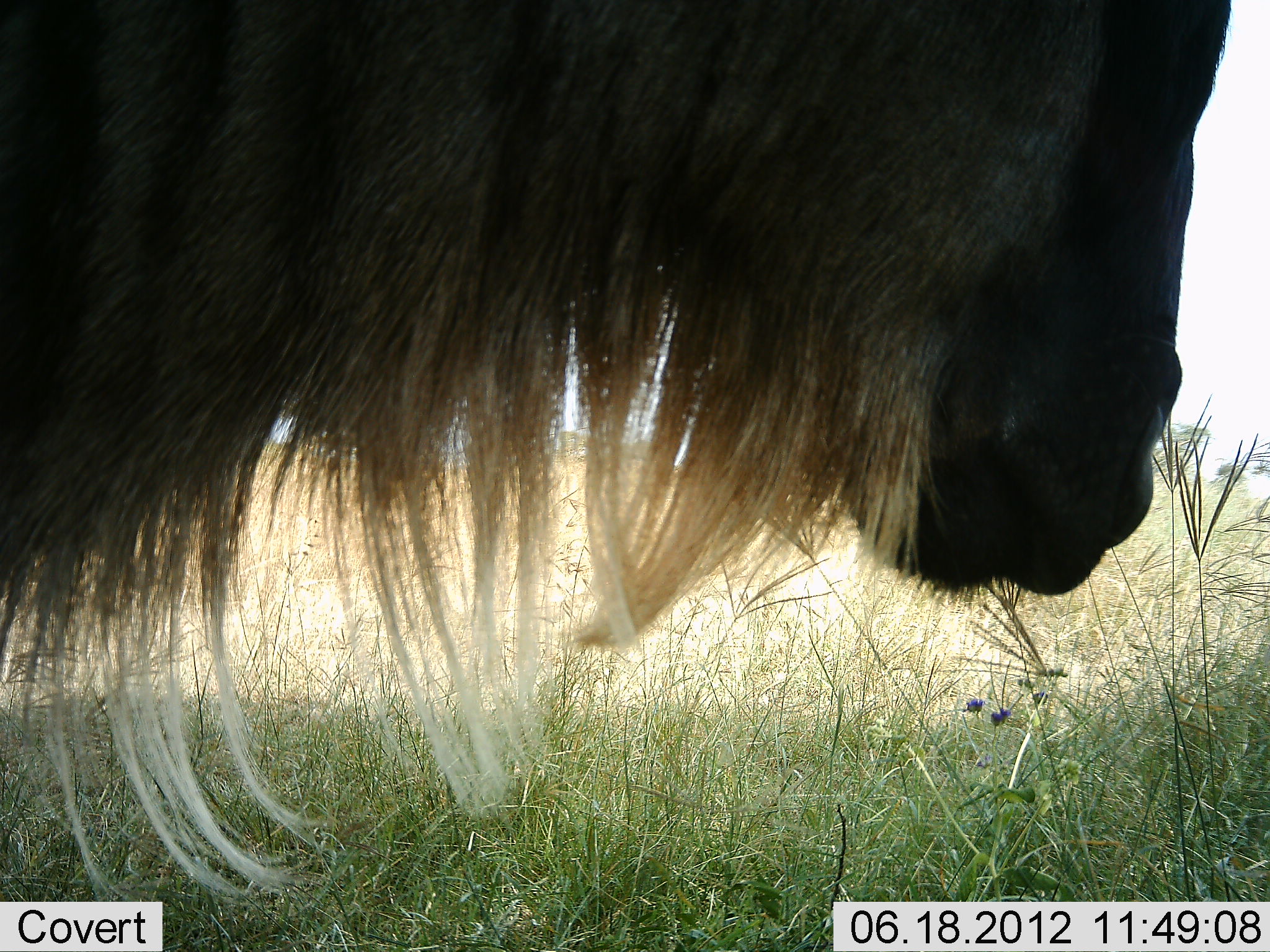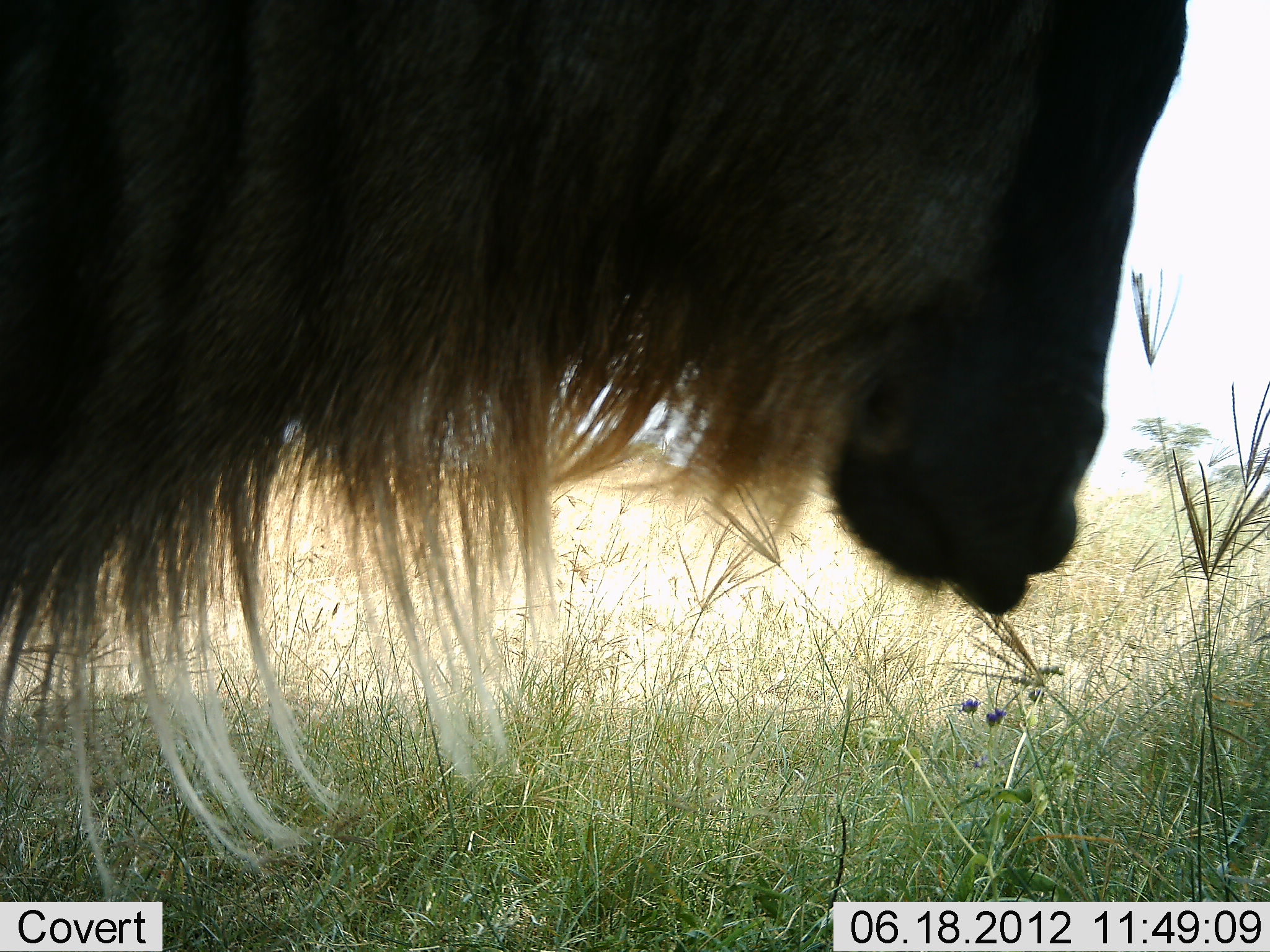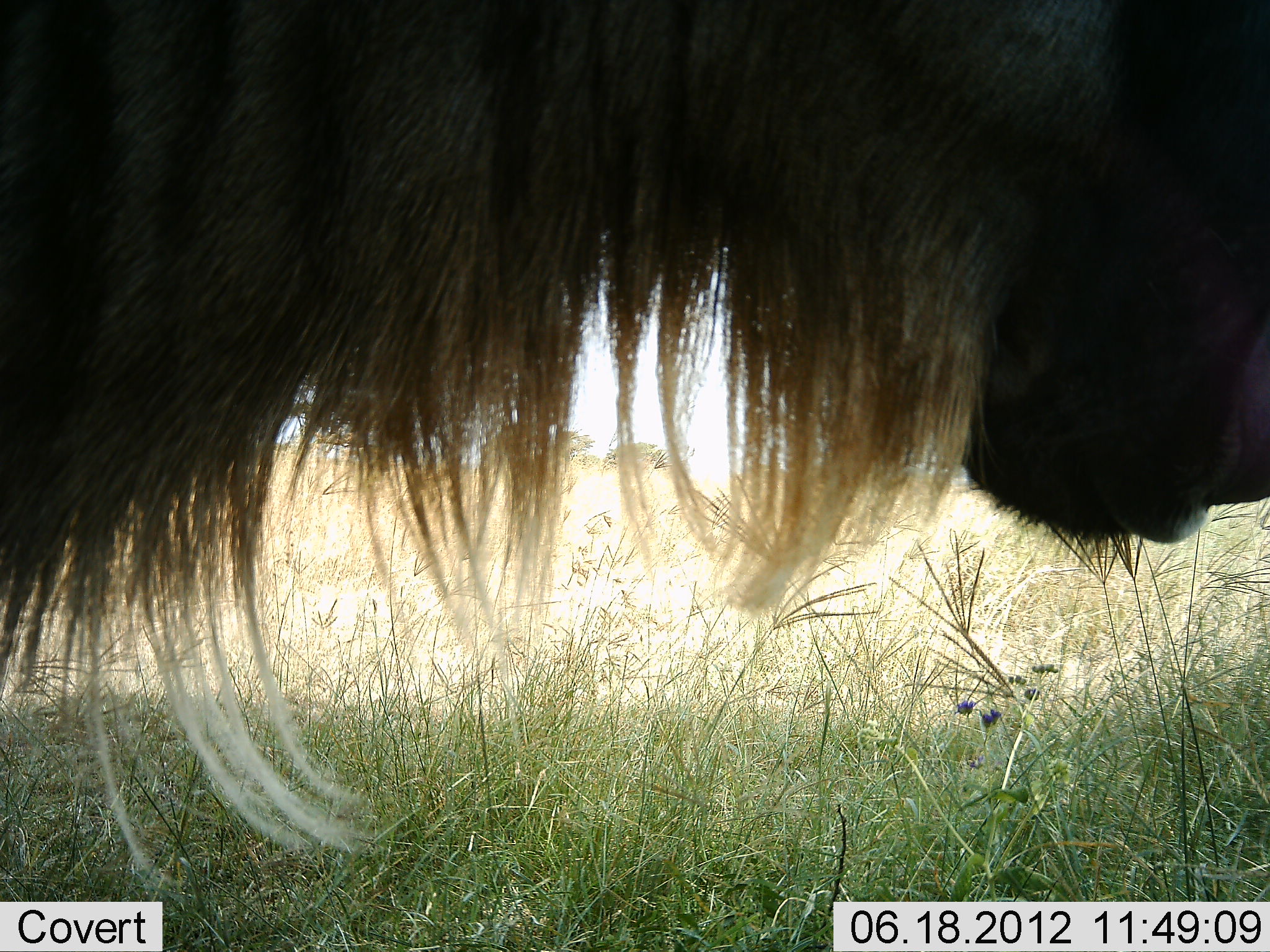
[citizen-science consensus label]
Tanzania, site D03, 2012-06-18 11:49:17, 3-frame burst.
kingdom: Animalia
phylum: Chordata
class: Mammalia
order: Artiodactyla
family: Bovidae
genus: Connochaetes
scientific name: Connochaetes taurinus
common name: blue wildebeest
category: wildebeest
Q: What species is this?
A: Wildebeest (blue wildebeest) (Connochaetes taurinus).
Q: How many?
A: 1.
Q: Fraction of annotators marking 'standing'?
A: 90%.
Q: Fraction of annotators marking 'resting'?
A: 0%.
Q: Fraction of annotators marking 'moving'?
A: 10%.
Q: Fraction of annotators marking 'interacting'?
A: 0%.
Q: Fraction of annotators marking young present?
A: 0%.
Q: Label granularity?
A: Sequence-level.